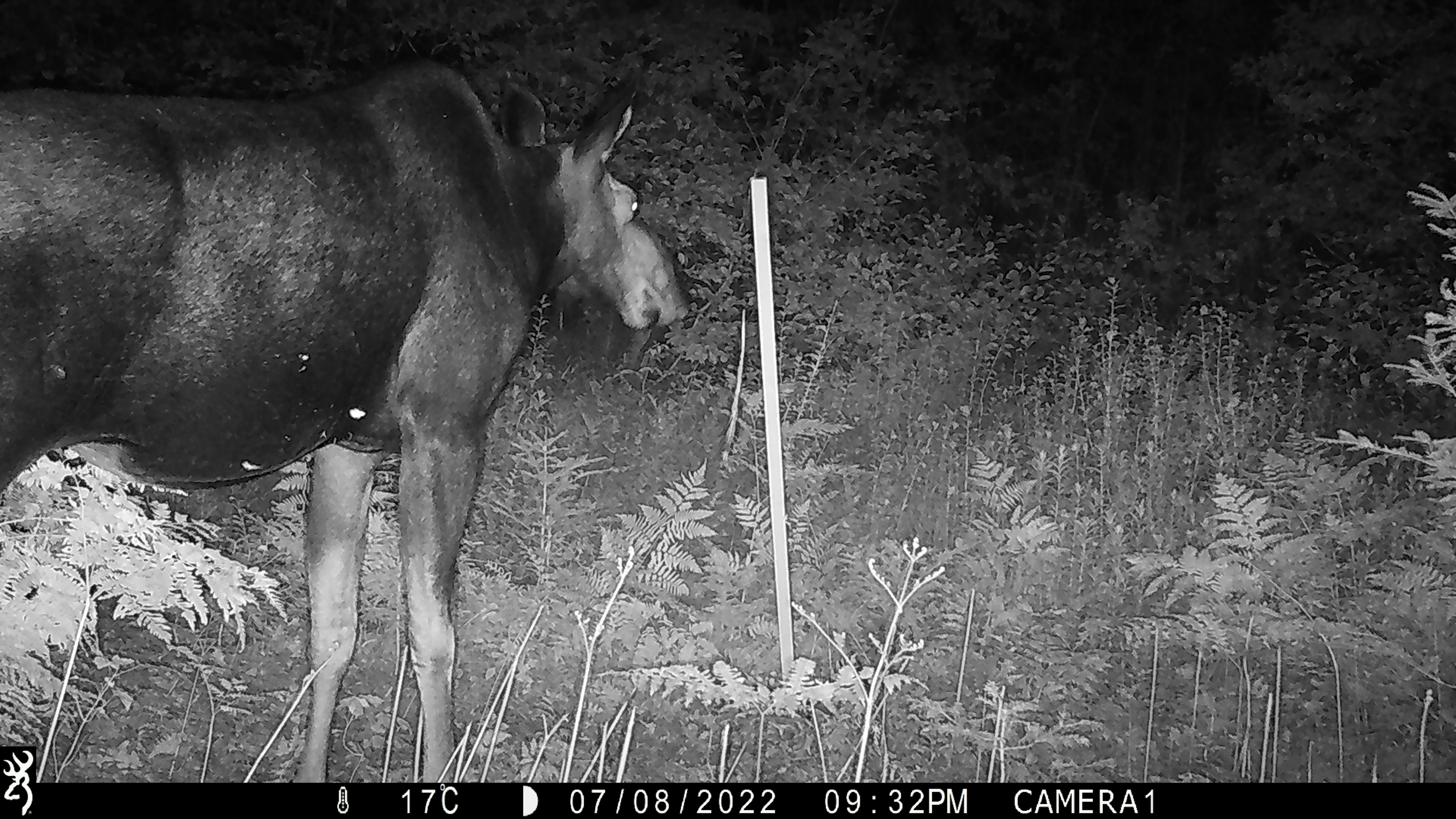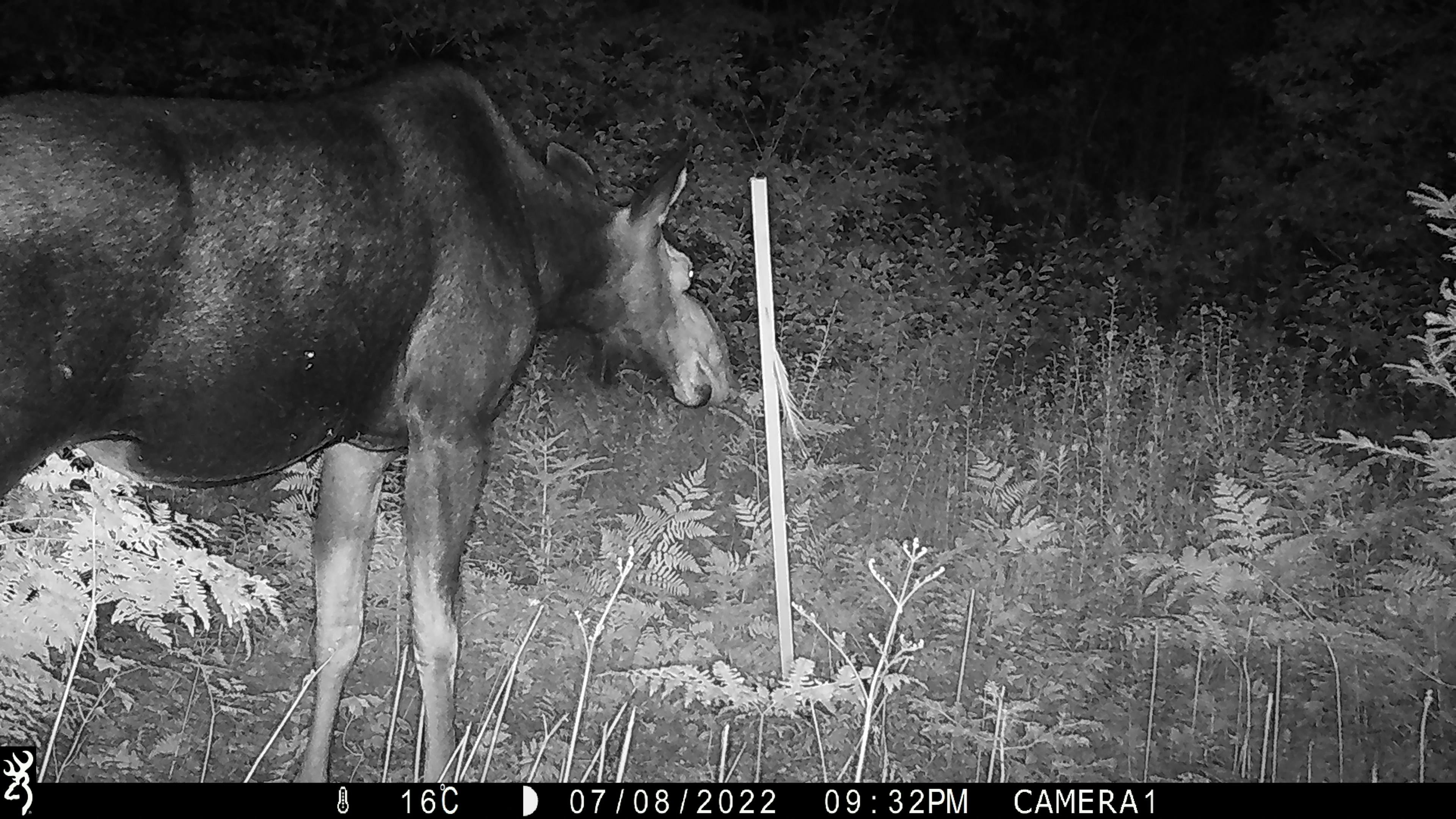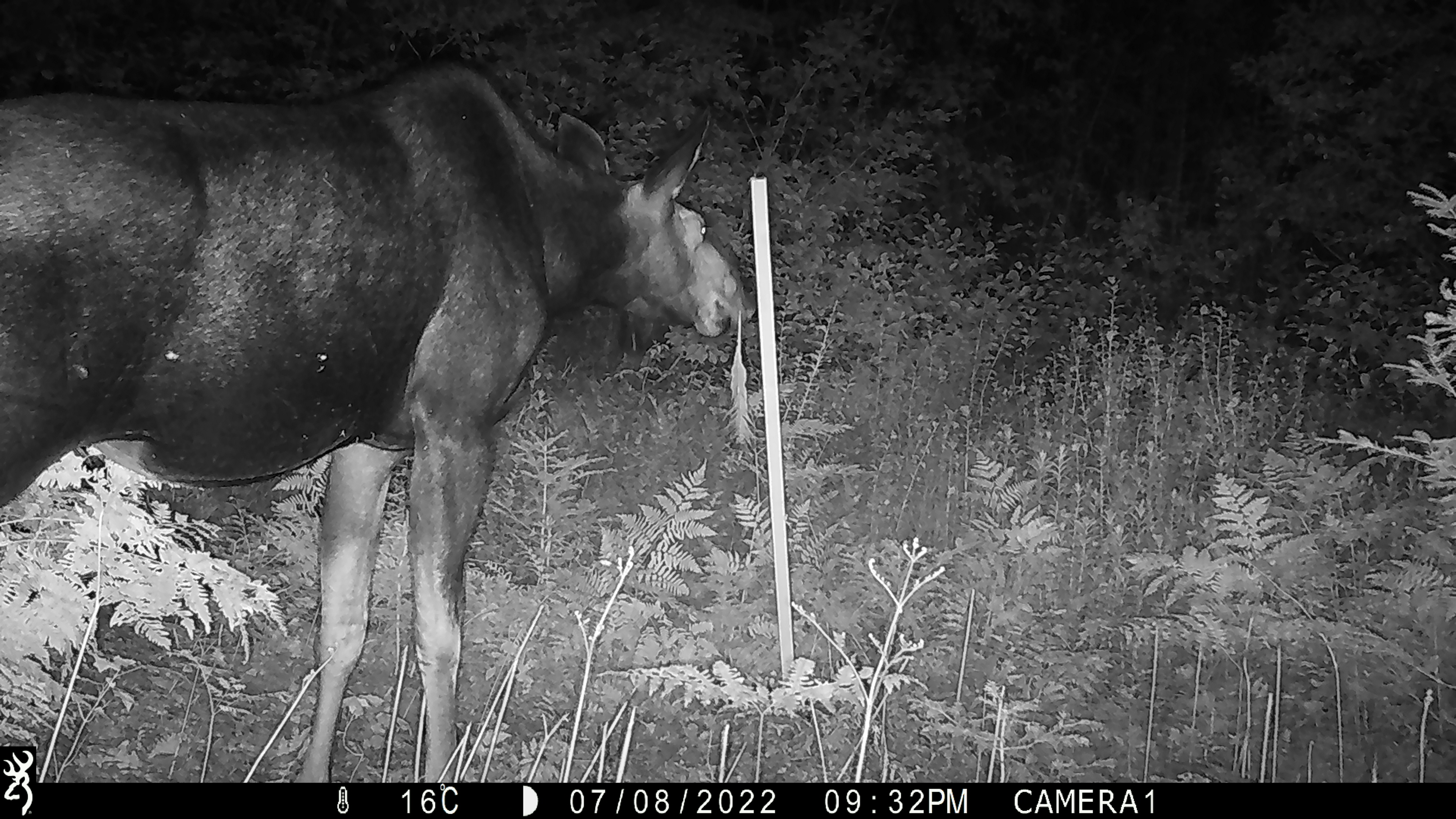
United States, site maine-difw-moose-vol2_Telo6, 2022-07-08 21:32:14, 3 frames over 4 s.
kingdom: Animalia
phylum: Chordata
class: Mammalia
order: Artiodactyla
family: Cervidae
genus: Alces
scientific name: Alces alces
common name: moose